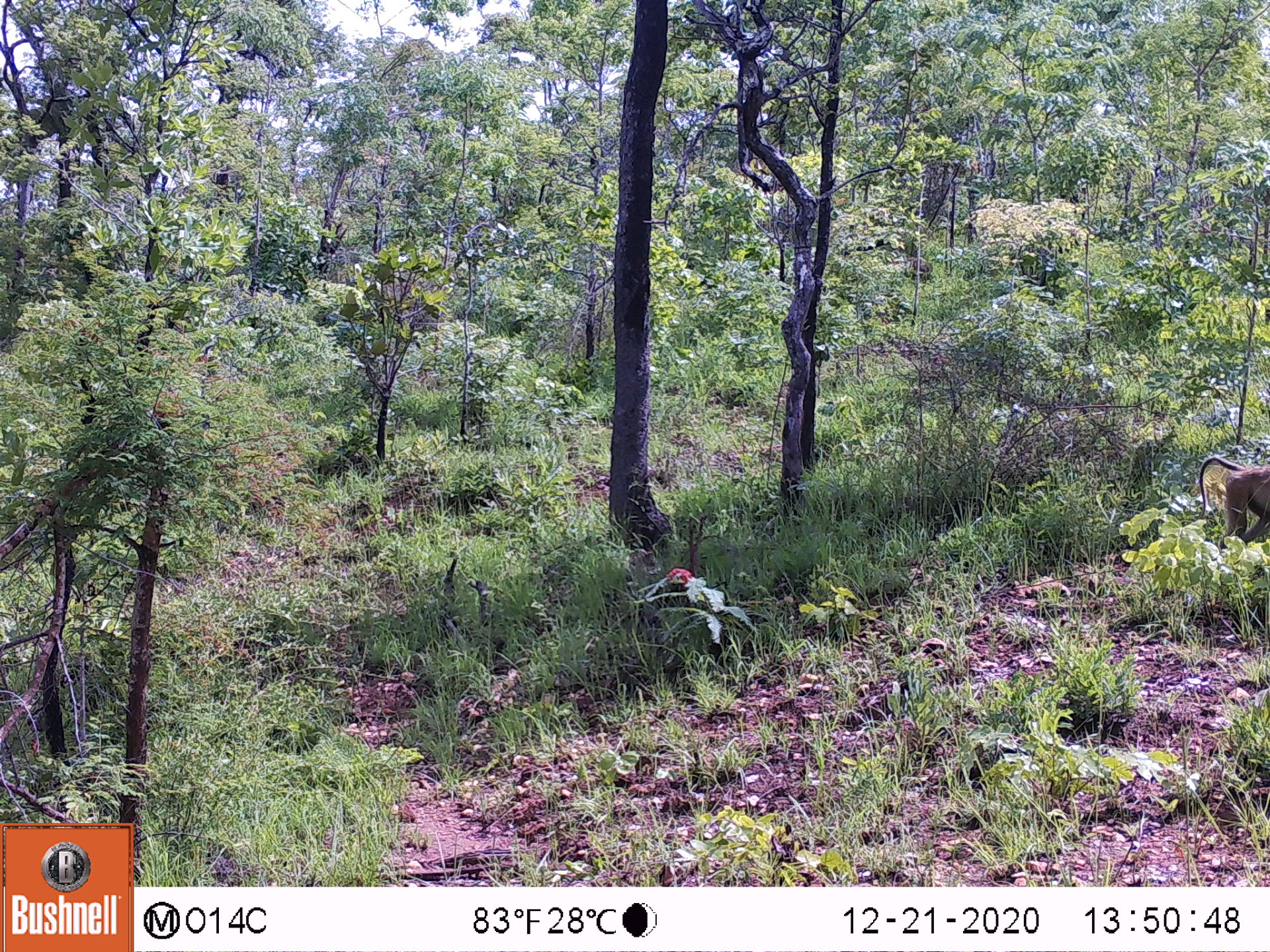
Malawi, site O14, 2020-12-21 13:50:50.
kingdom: Animalia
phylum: Chordata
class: Mammalia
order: Primates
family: Cercopithecidae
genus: Papio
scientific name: Papio cynocephalus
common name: yellow baboon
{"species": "yellow baboon (Papio cynocephalus)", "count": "1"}